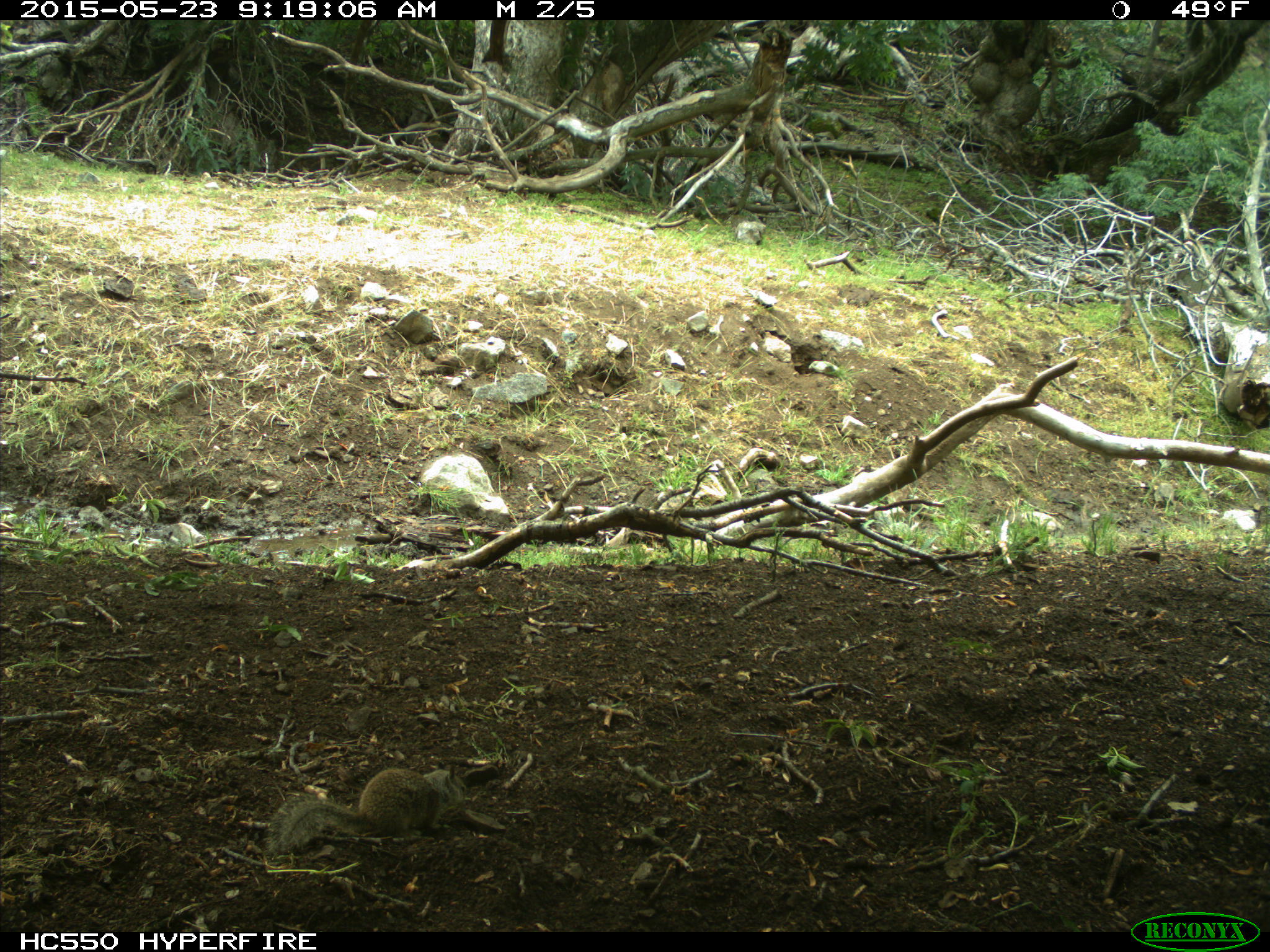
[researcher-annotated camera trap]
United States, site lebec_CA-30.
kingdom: Animalia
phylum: Chordata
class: Mammalia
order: Rodentia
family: Sciuridae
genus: Otospermophilus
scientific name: Otospermophilus beecheyi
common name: california ground squirrel